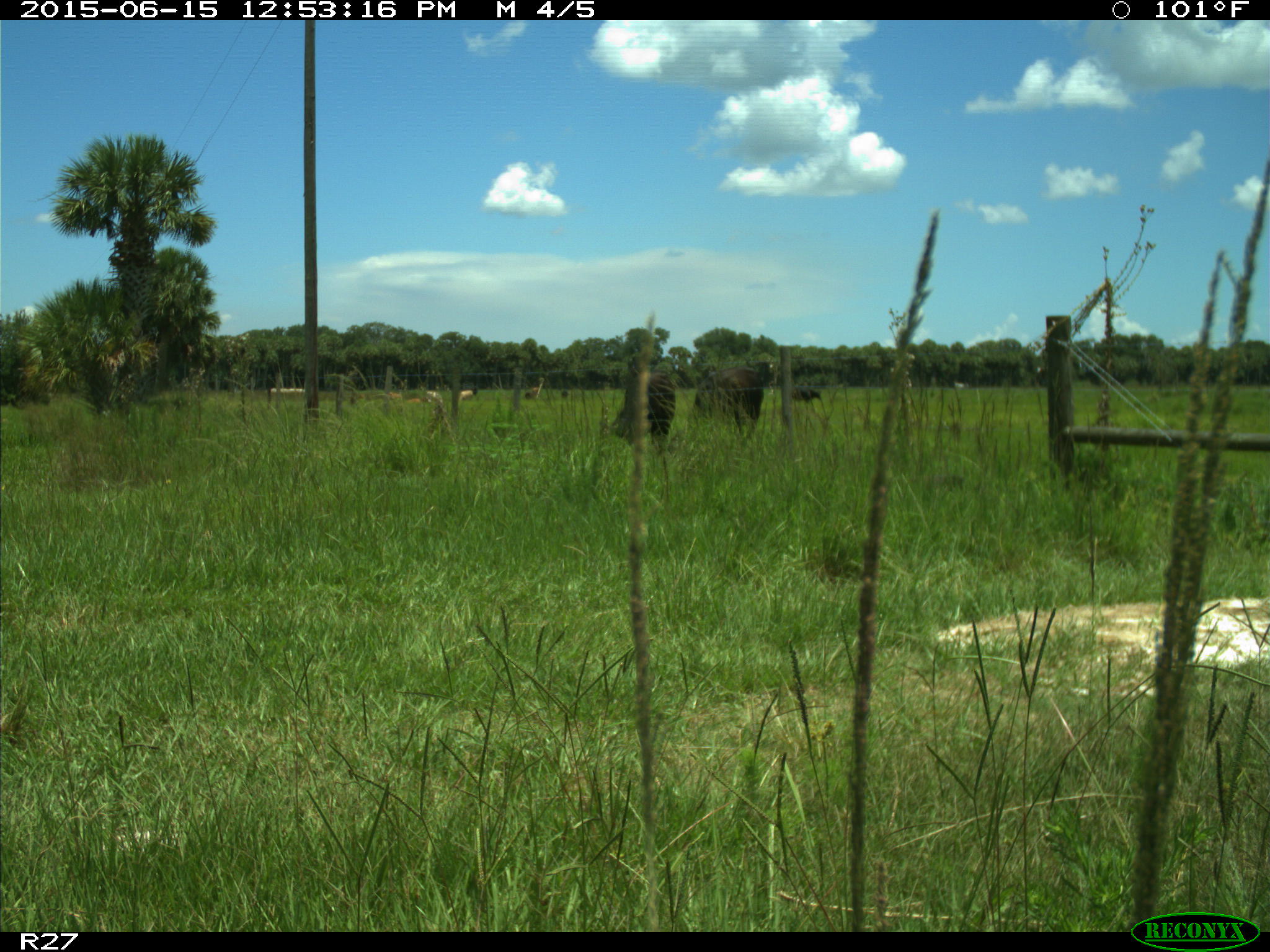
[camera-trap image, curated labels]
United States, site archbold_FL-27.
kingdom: Animalia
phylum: Chordata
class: Mammalia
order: Artiodactyla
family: Bovidae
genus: Bos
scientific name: Bos taurus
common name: domestic cow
Bos taurus (domestic cow).